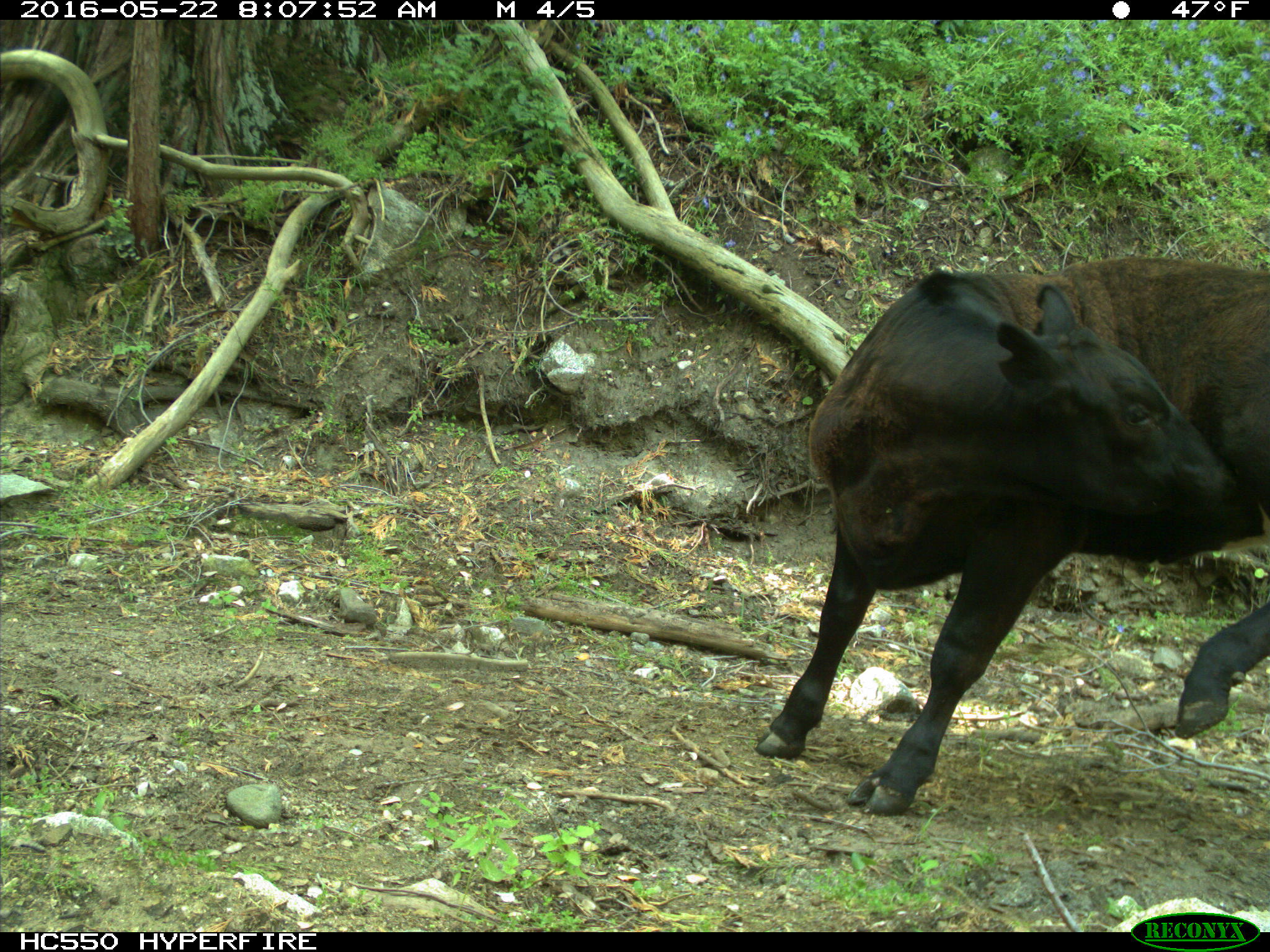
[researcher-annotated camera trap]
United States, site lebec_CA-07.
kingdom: Animalia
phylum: Chordata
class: Mammalia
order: Artiodactyla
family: Bovidae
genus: Bos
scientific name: Bos taurus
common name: domestic cow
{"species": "Bos taurus (domestic cow)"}